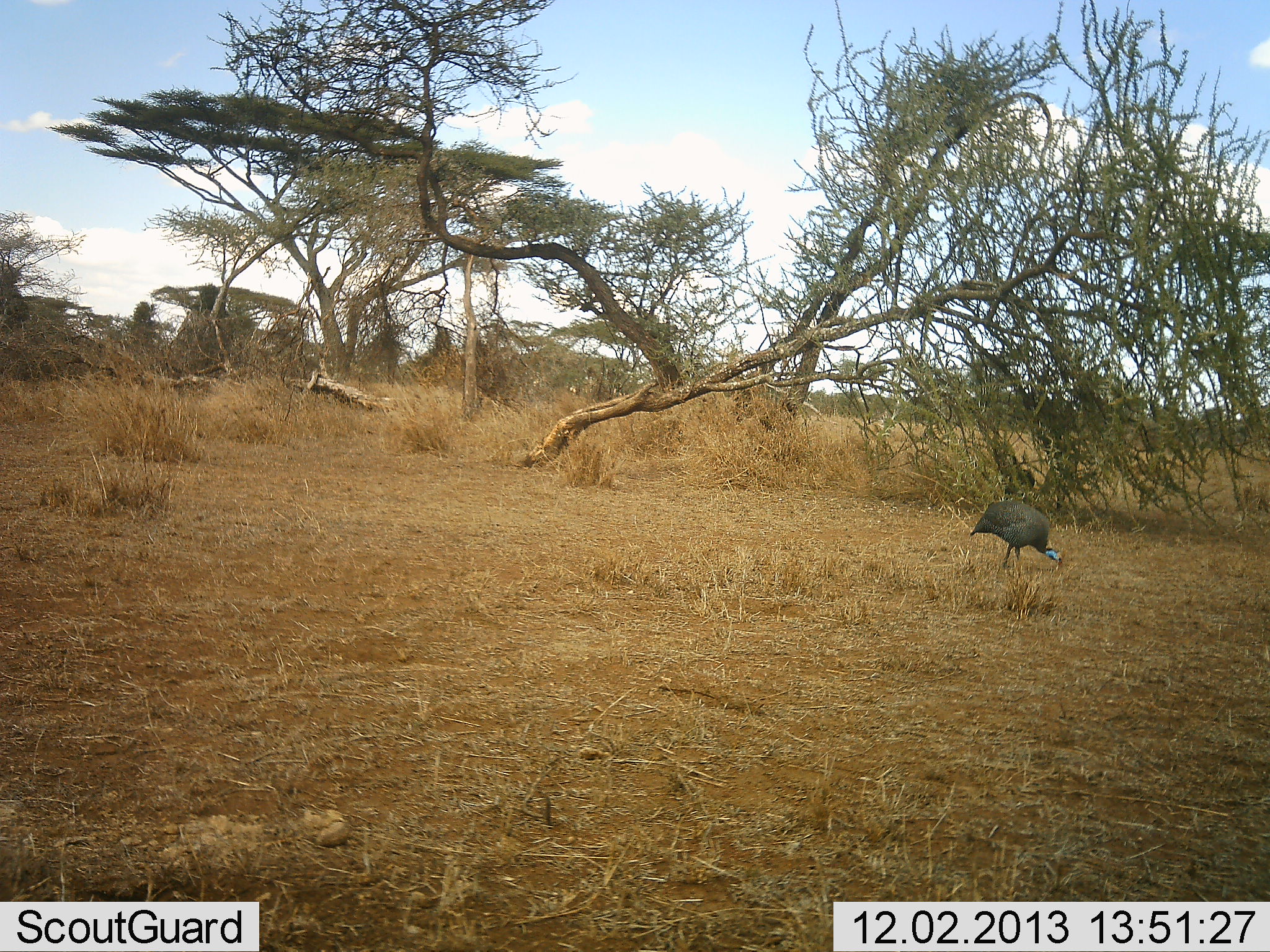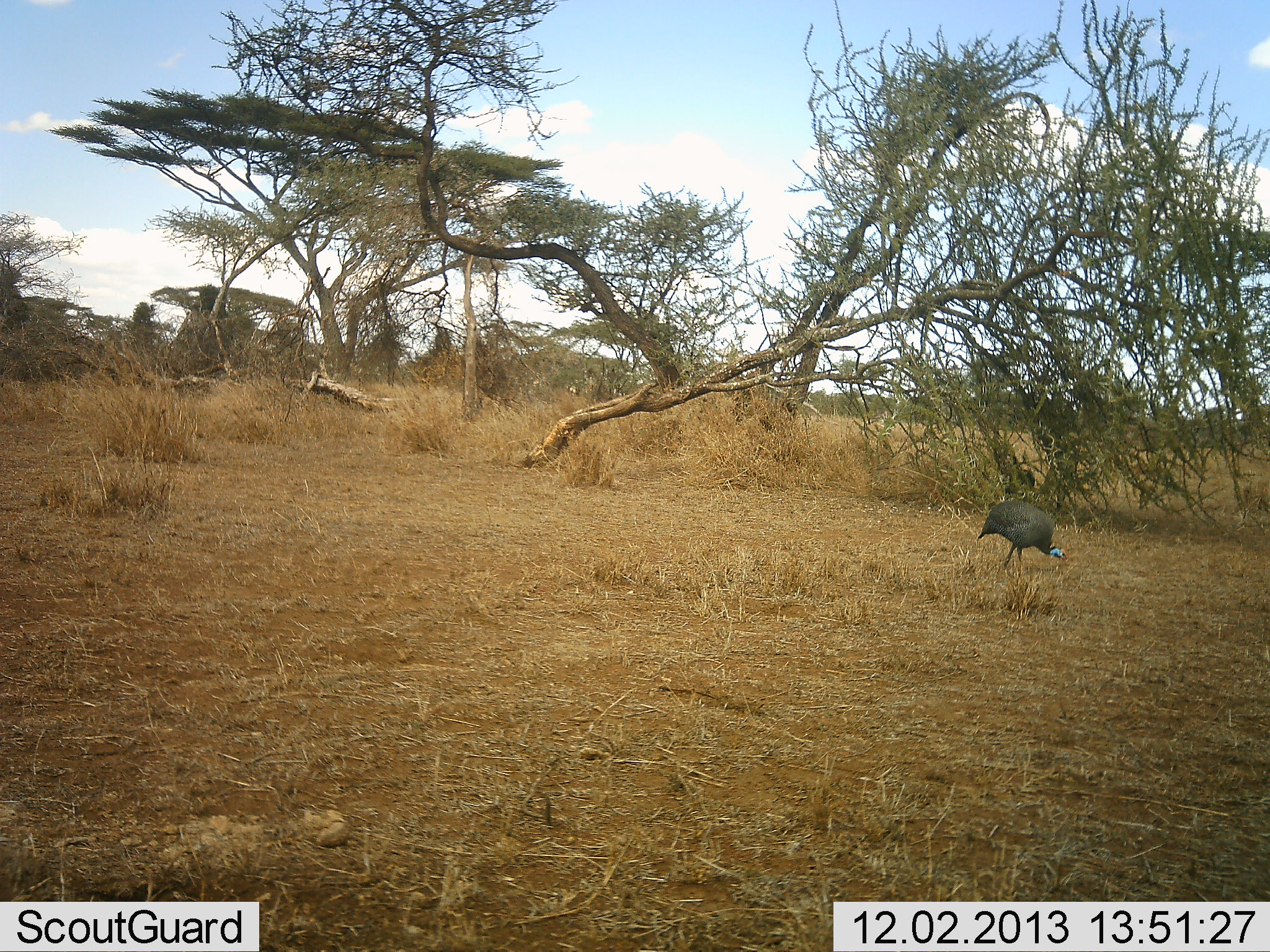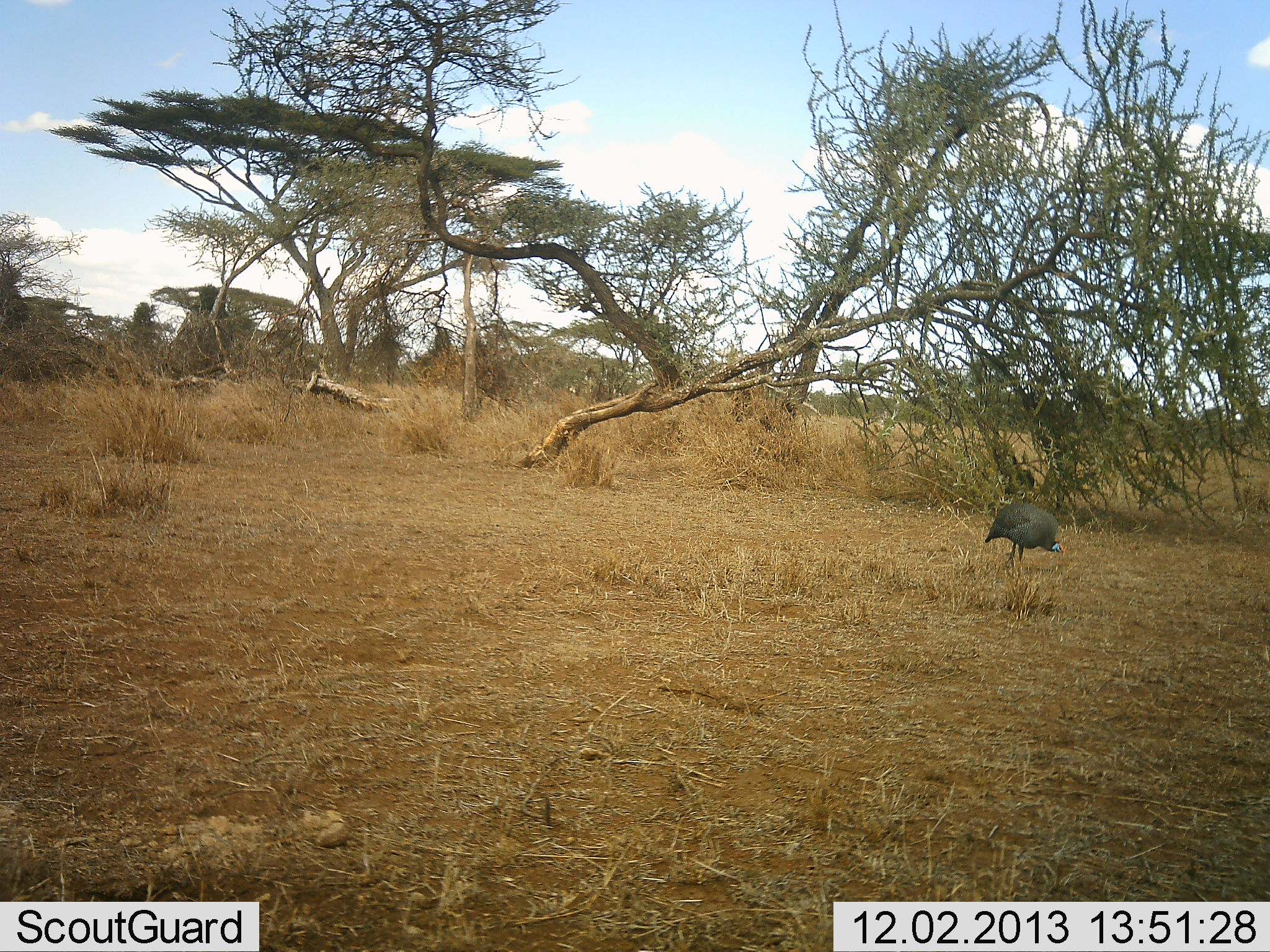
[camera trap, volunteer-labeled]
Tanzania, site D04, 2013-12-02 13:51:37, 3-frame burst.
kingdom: Animalia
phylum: Chordata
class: Aves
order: Galliformes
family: Numididae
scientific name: Numididae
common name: guinea fowl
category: guineafowl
Guineafowl (guinea fowl) (Numididae), count 1. Behavior (volunteer vote fractions): standing 19%, resting 1%, moving 12%, interacting 0%. Young present (vote fraction): 0%. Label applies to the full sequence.